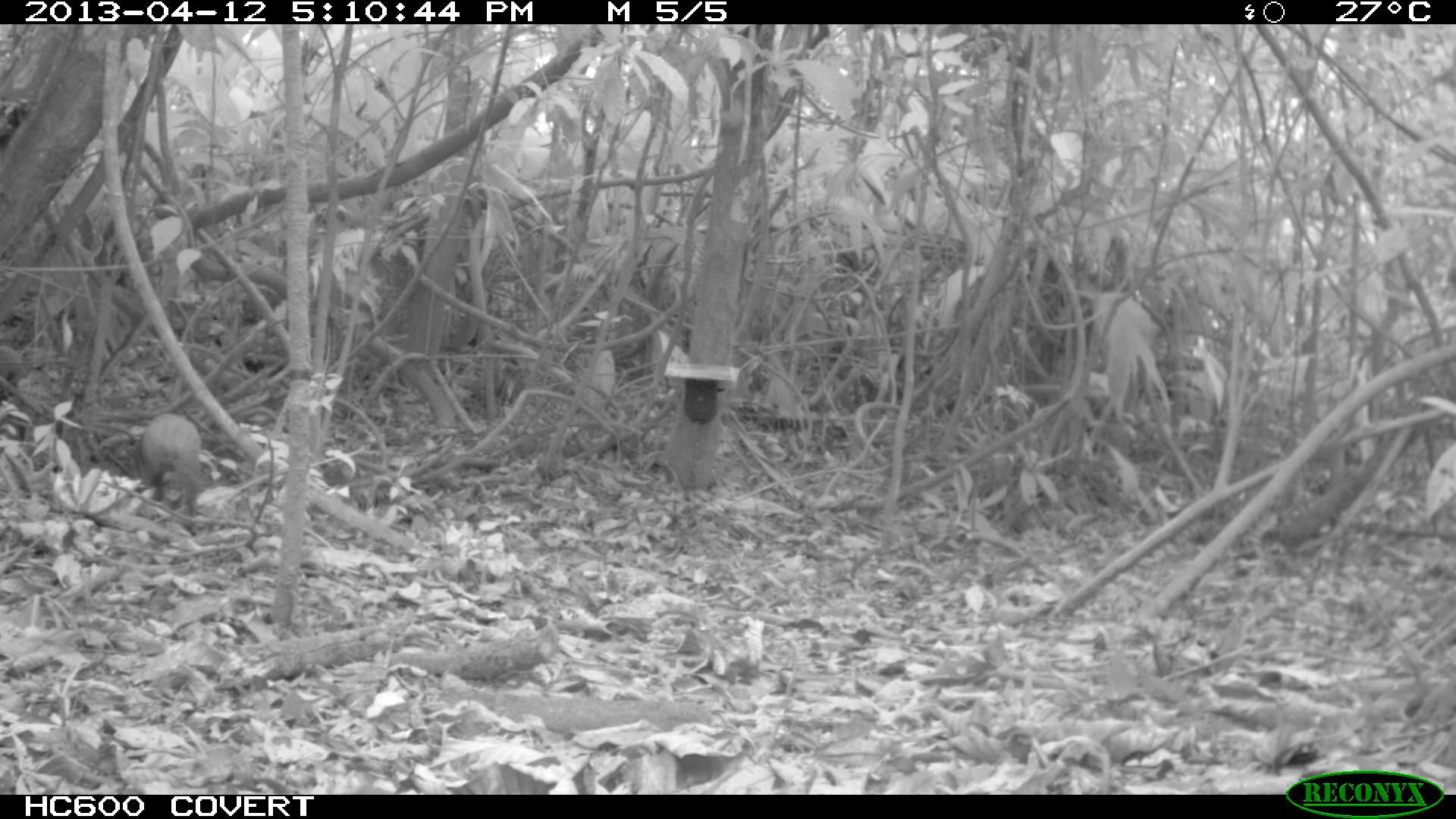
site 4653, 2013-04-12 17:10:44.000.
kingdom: Animalia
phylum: Chordata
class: Mammalia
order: Rodentia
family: Dasyproctidae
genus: Dasyprocta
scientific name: Dasyprocta leporina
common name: red-rumped agouti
Dasyprocta leporina (red-rumped agouti), count 2, age adult.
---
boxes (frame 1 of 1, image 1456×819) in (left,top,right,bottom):
dasyprocta leporina: (132,411,206,538)